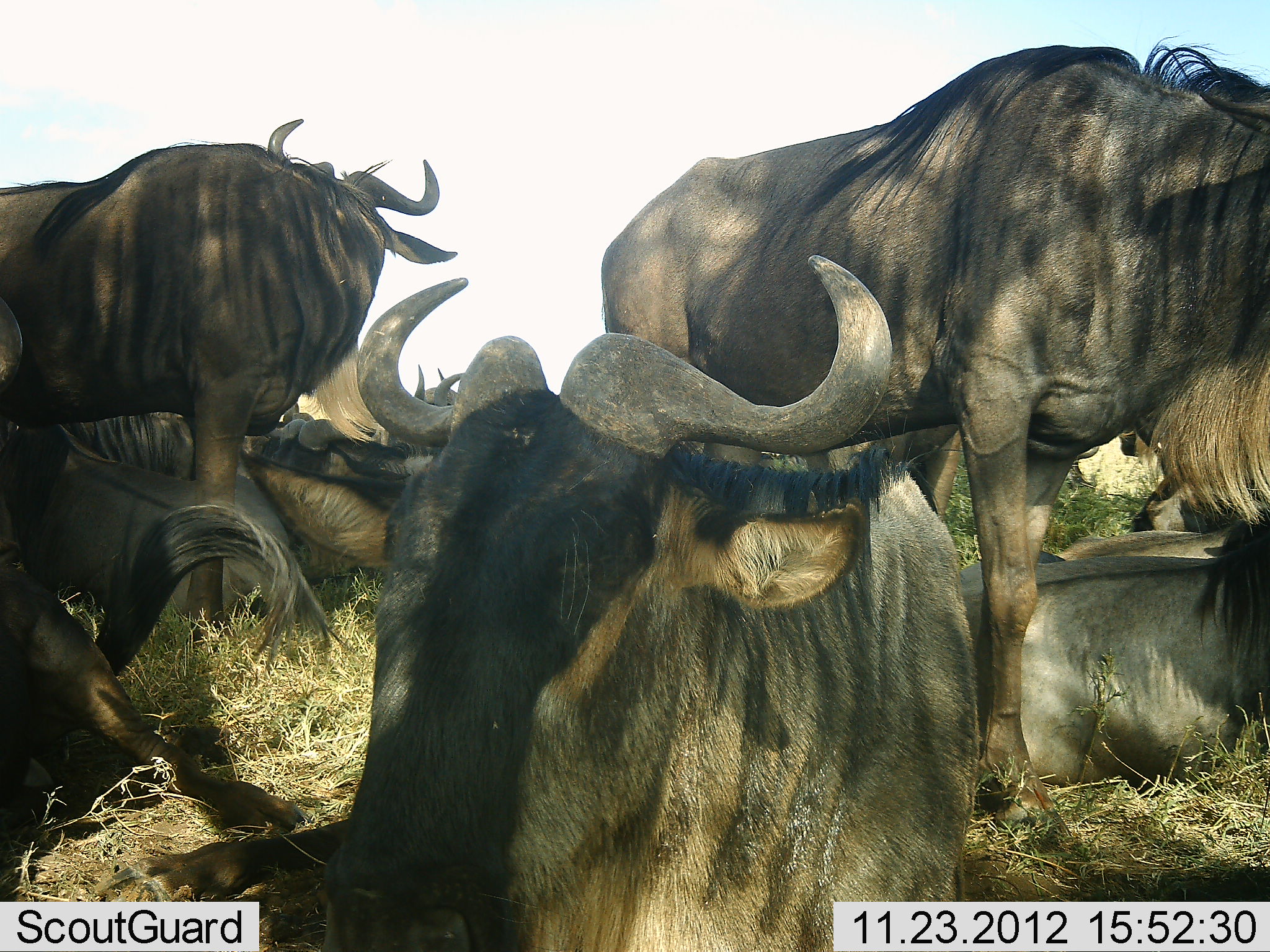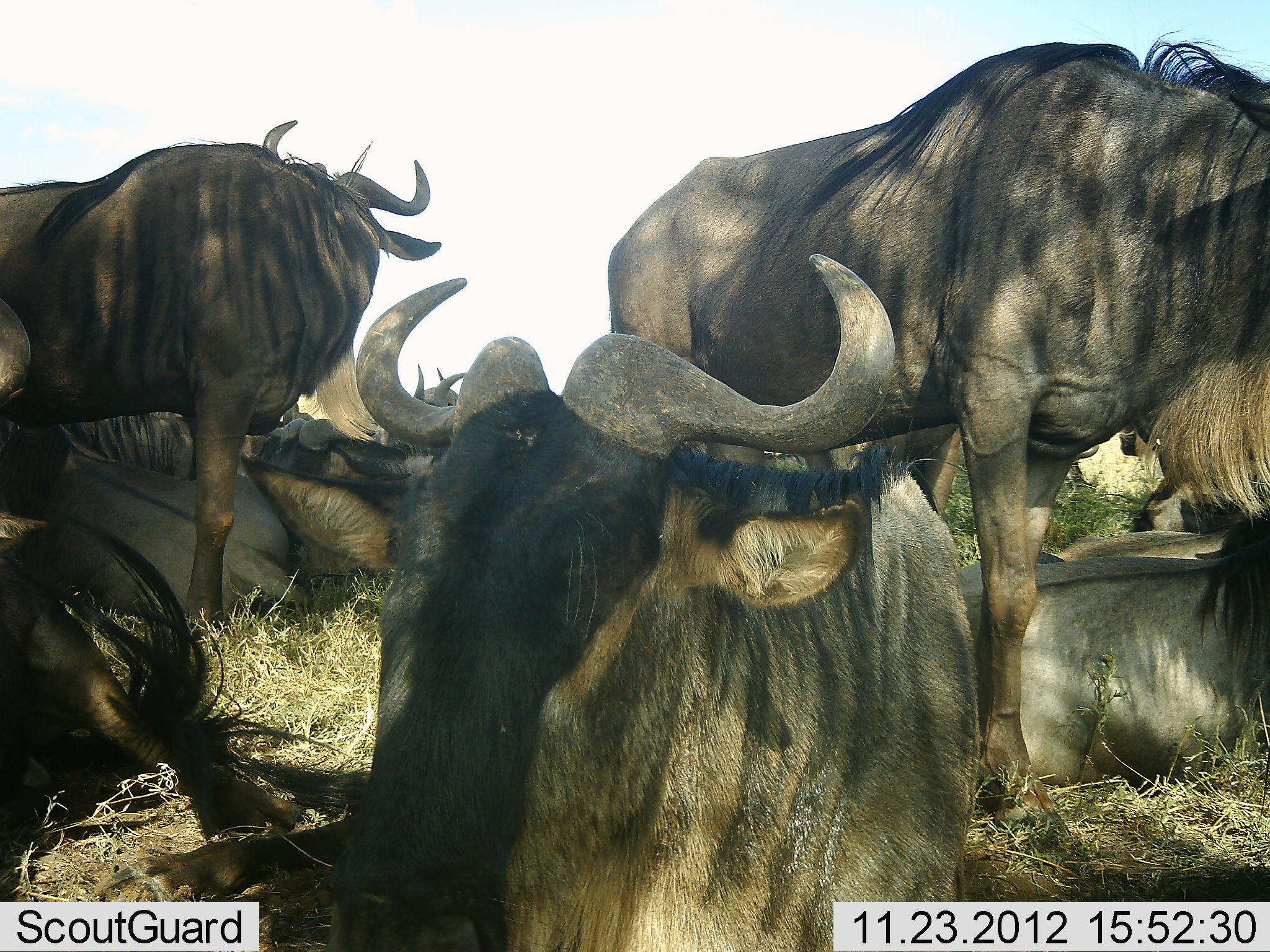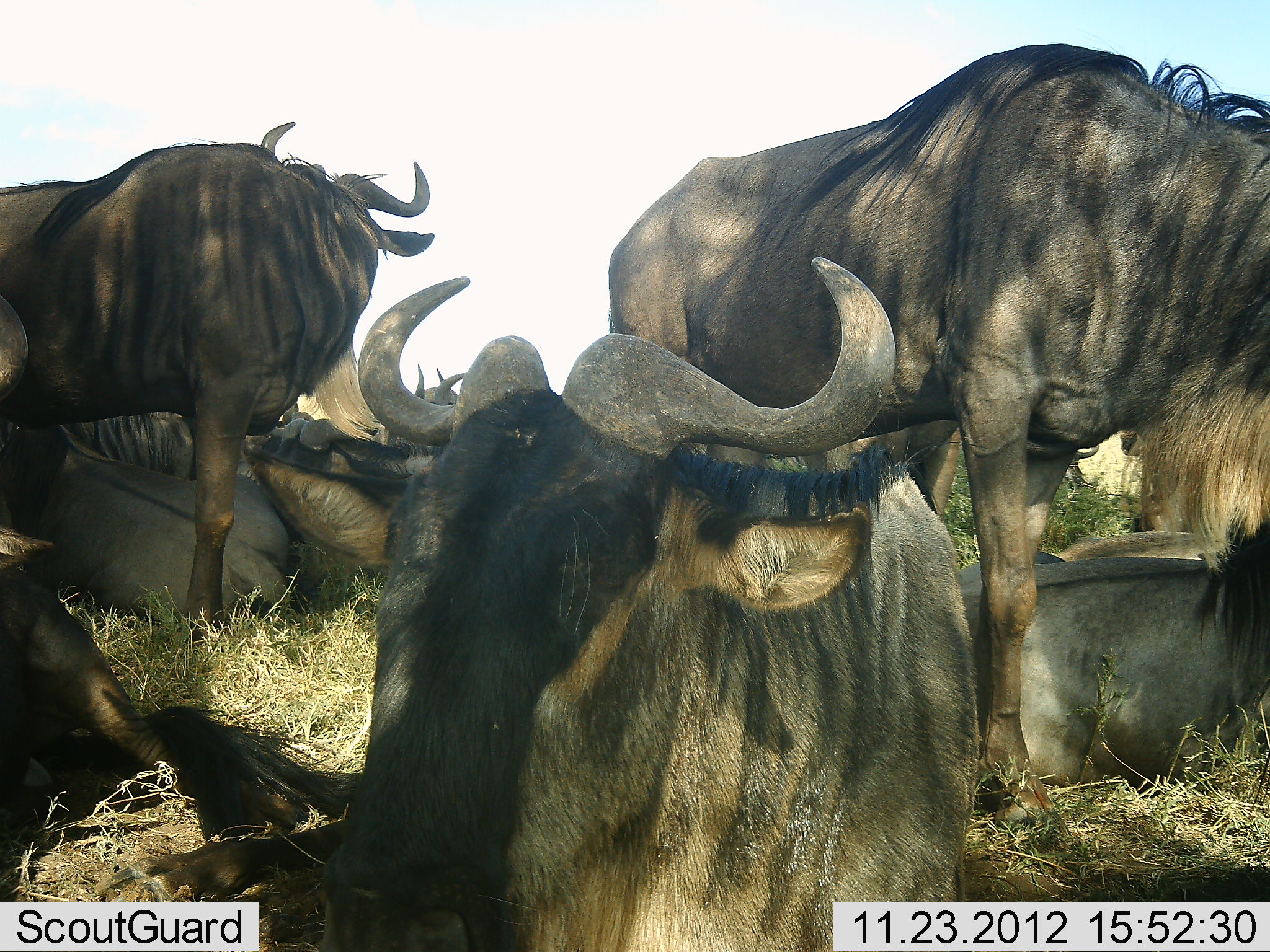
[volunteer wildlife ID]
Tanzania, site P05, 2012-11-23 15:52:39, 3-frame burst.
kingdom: Animalia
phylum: Chordata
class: Mammalia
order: Artiodactyla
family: Bovidae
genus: Connochaetes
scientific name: Connochaetes taurinus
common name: blue wildebeest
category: wildebeest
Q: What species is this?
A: Wildebeest (blue wildebeest) (Connochaetes taurinus).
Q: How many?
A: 9.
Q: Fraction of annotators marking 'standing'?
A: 80%.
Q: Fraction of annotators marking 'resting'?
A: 100%.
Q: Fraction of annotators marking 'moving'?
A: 0%.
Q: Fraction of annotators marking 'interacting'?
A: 0%.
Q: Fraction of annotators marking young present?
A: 0%.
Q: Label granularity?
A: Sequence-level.